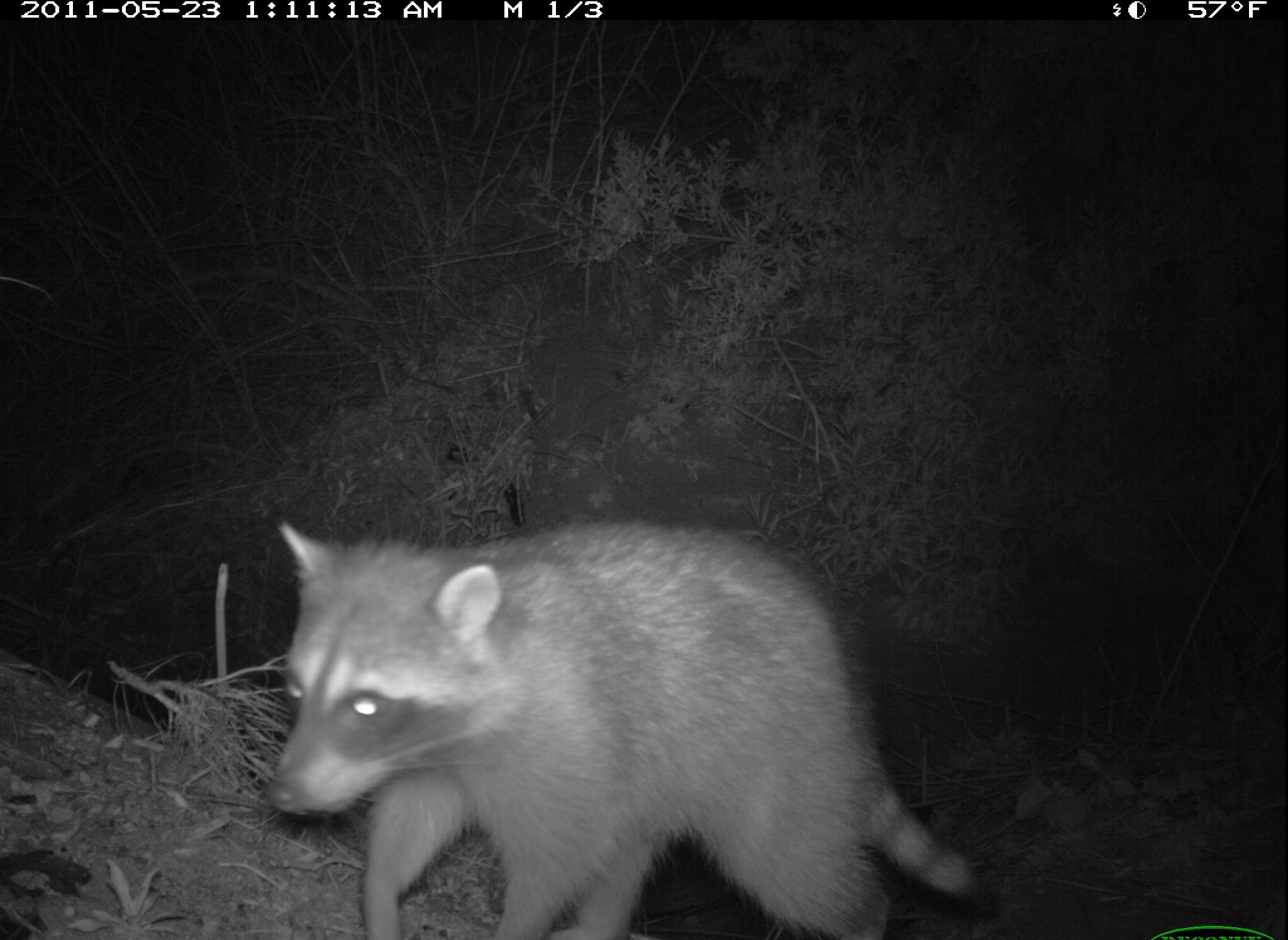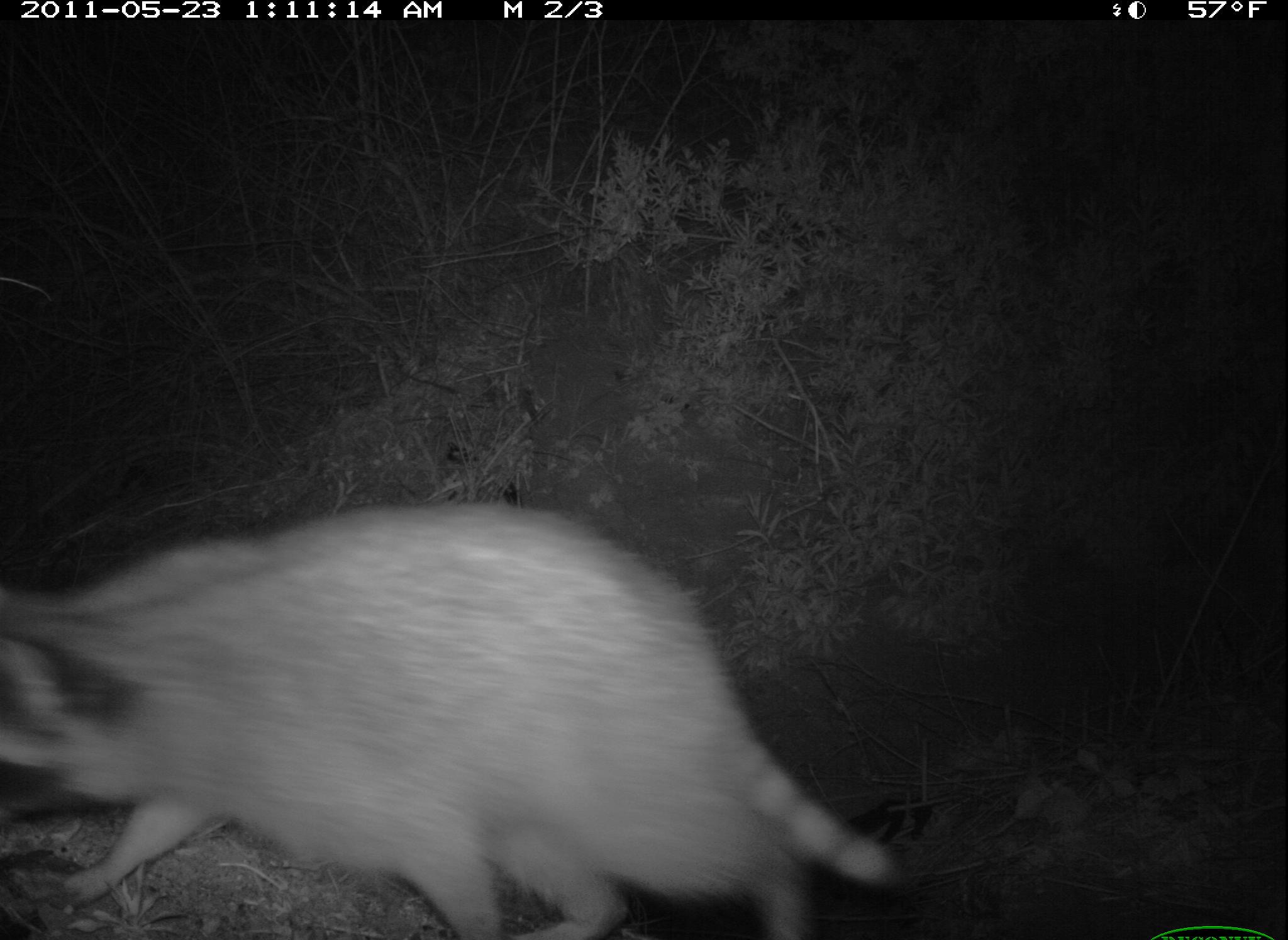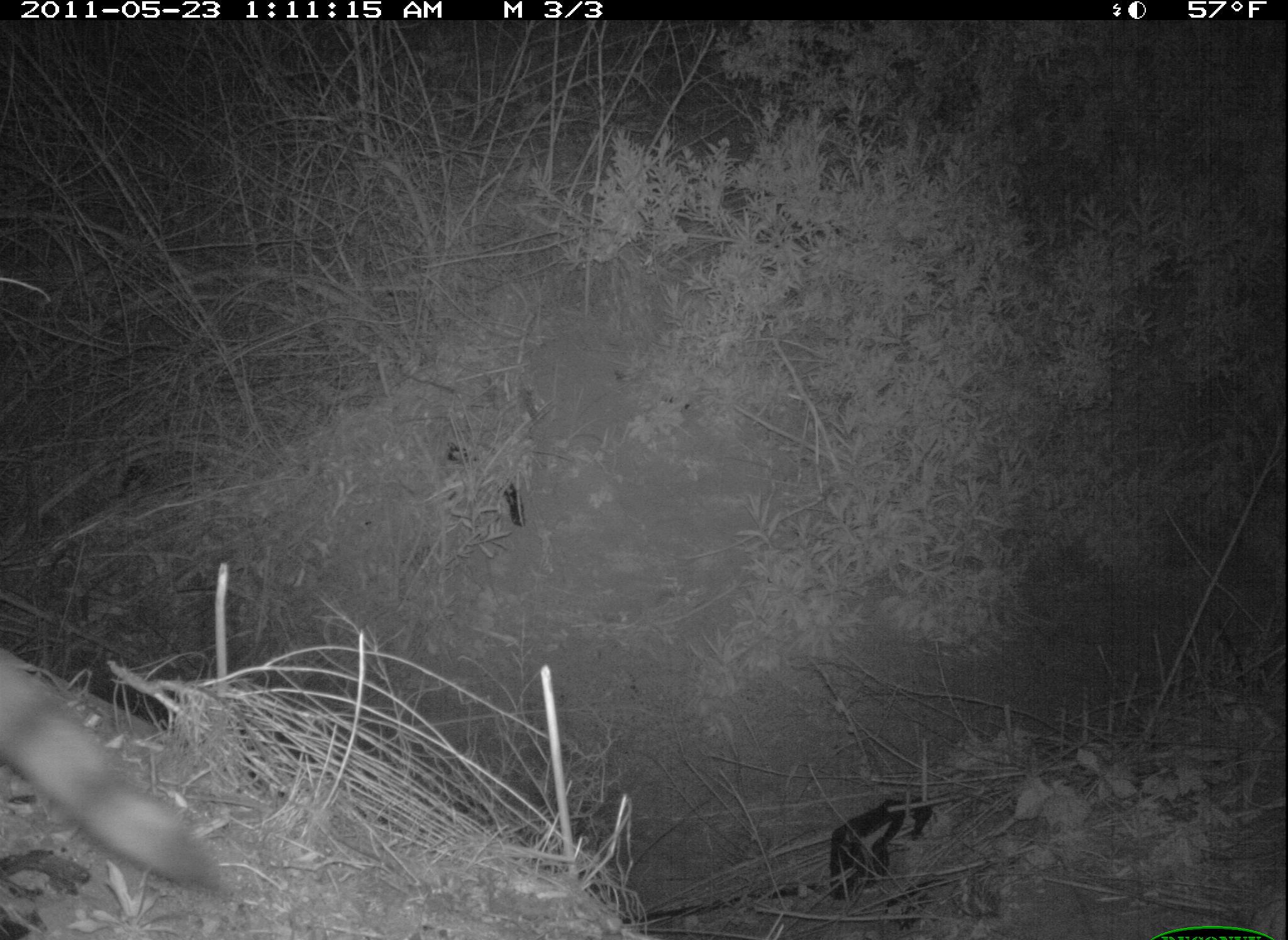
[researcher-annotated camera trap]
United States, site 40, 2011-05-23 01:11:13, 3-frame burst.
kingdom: Animalia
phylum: Chordata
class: Mammalia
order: Carnivora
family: Procyonidae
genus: Procyon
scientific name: Procyon lotor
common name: raccoon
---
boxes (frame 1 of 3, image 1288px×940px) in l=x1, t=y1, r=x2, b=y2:
raccoon: l=248, t=482, r=1005, b=940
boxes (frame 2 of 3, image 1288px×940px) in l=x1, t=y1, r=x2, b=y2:
raccoon: l=6, t=493, r=913, b=936